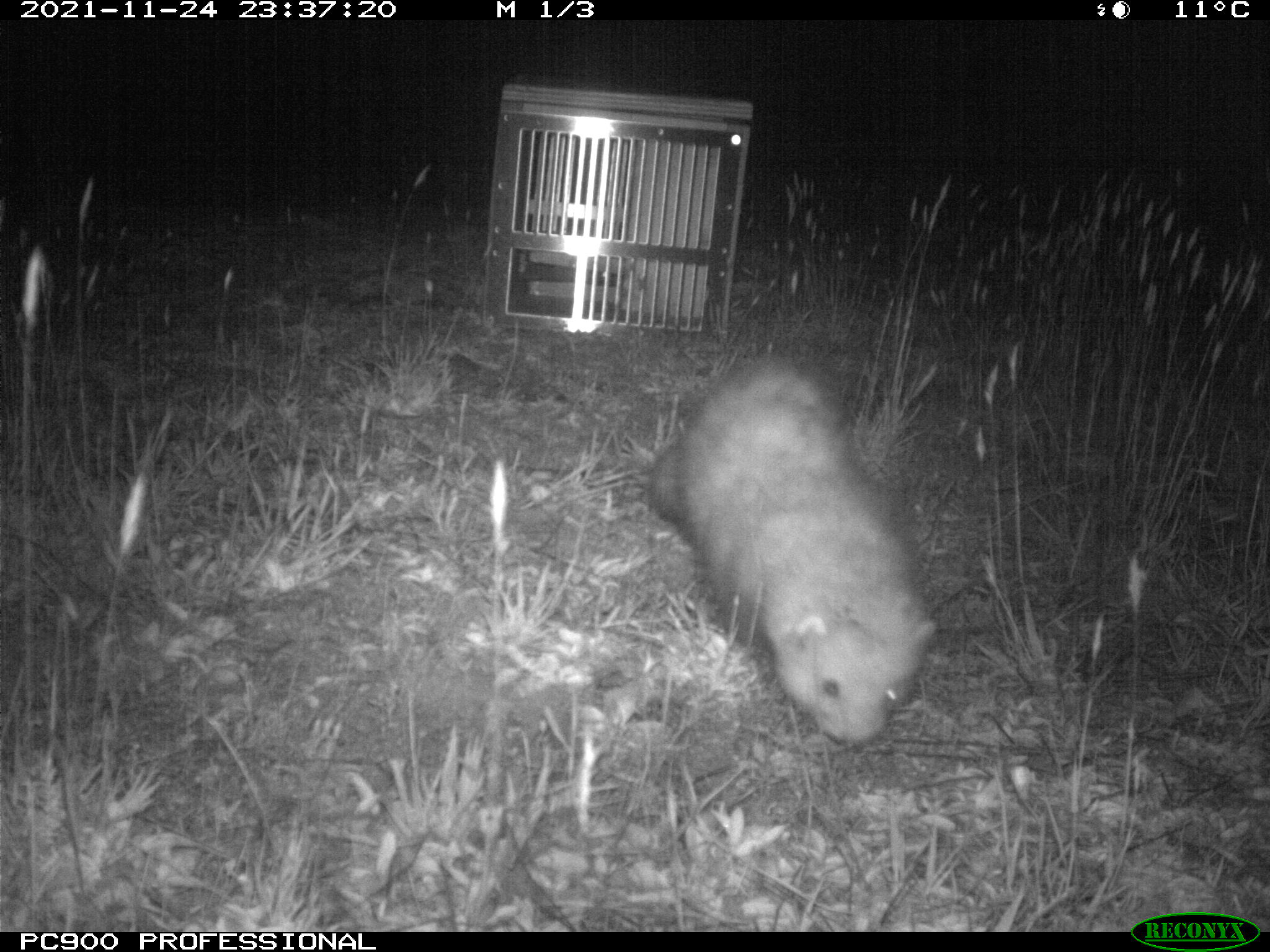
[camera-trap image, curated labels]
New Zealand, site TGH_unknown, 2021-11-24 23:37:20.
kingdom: Animalia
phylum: Chordata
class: Mammalia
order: Carnivora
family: Mustelidae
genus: Mustela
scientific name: Mustela furo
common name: ferret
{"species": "ferret (Mustela furo)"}